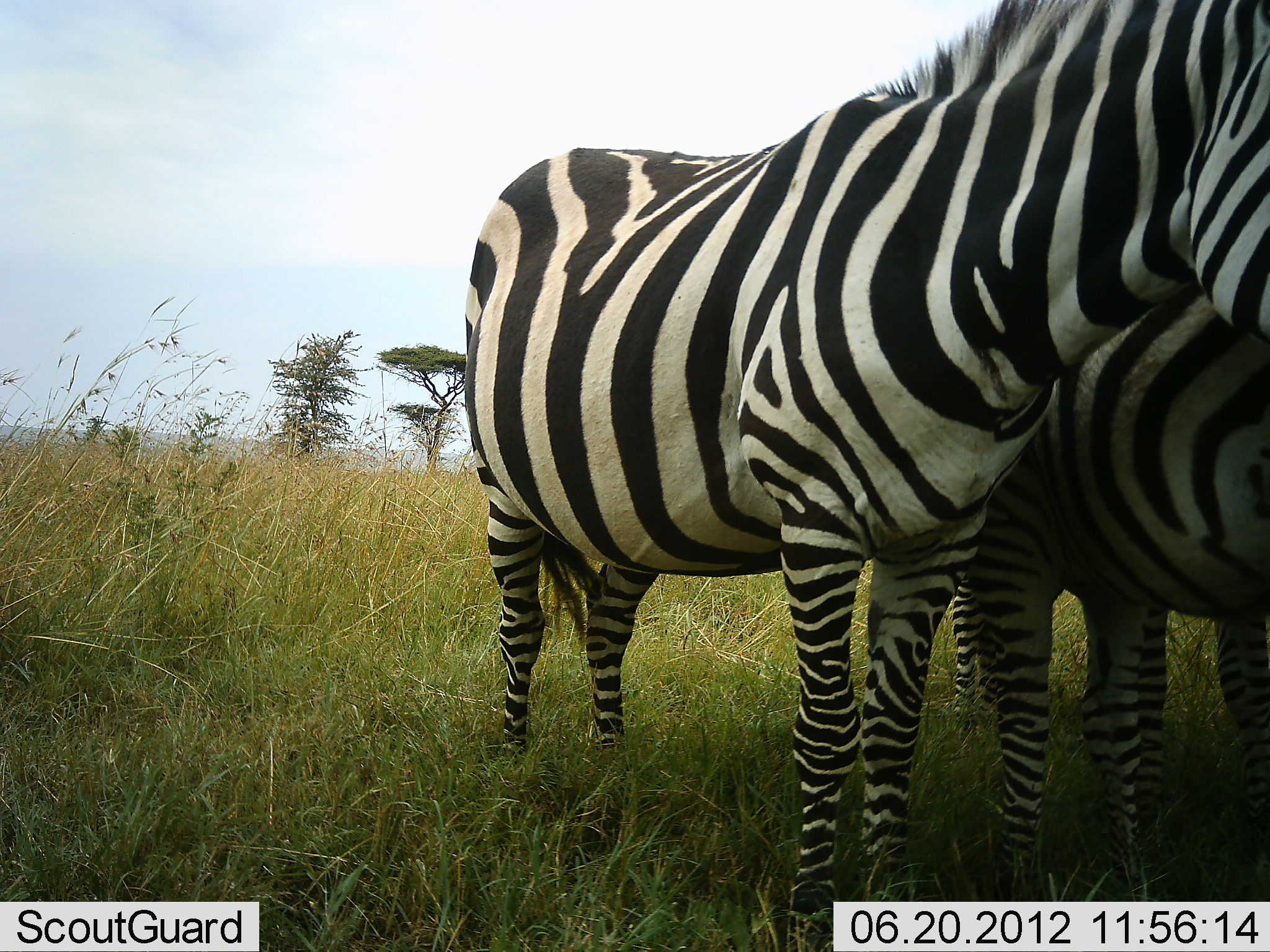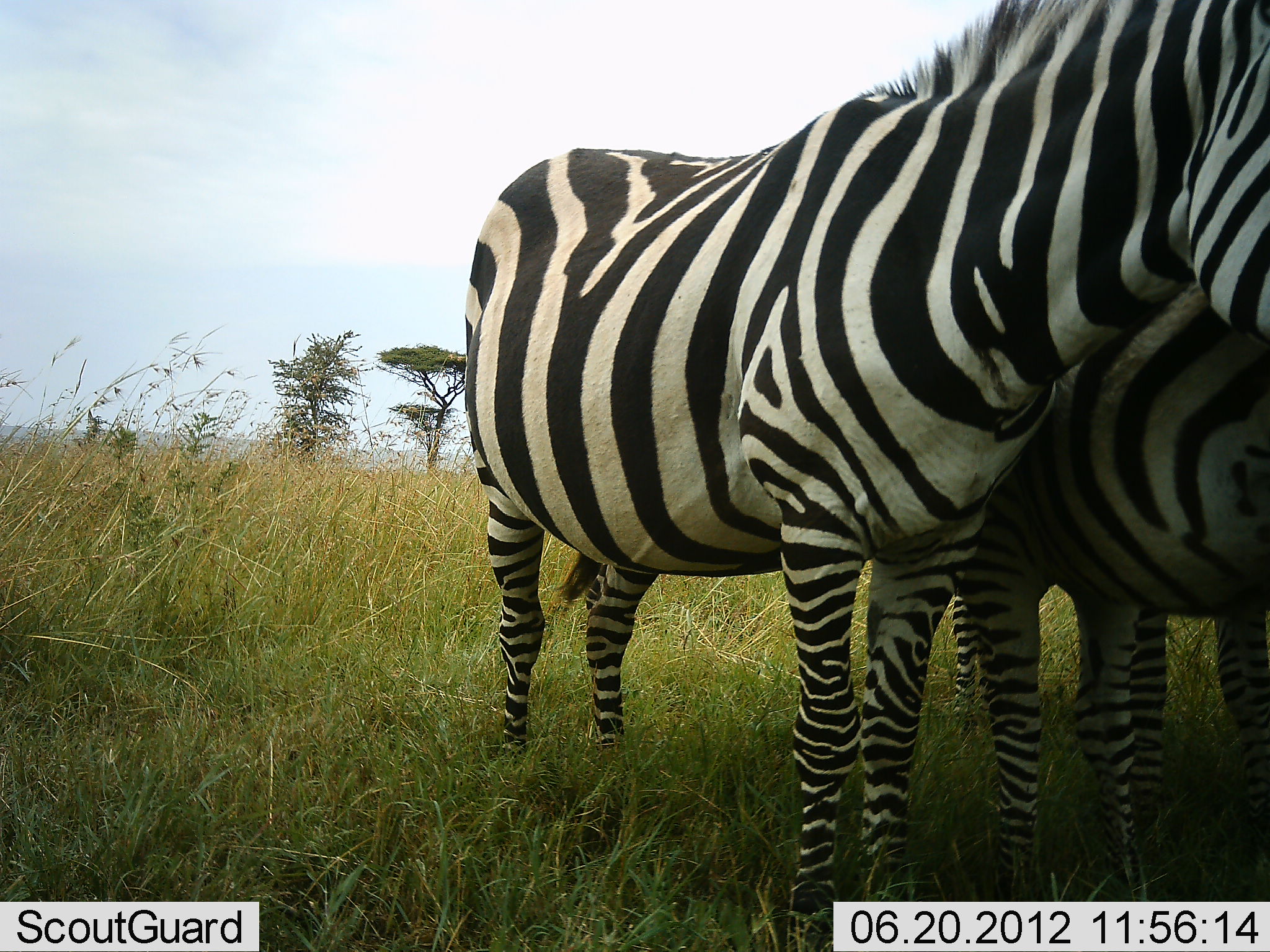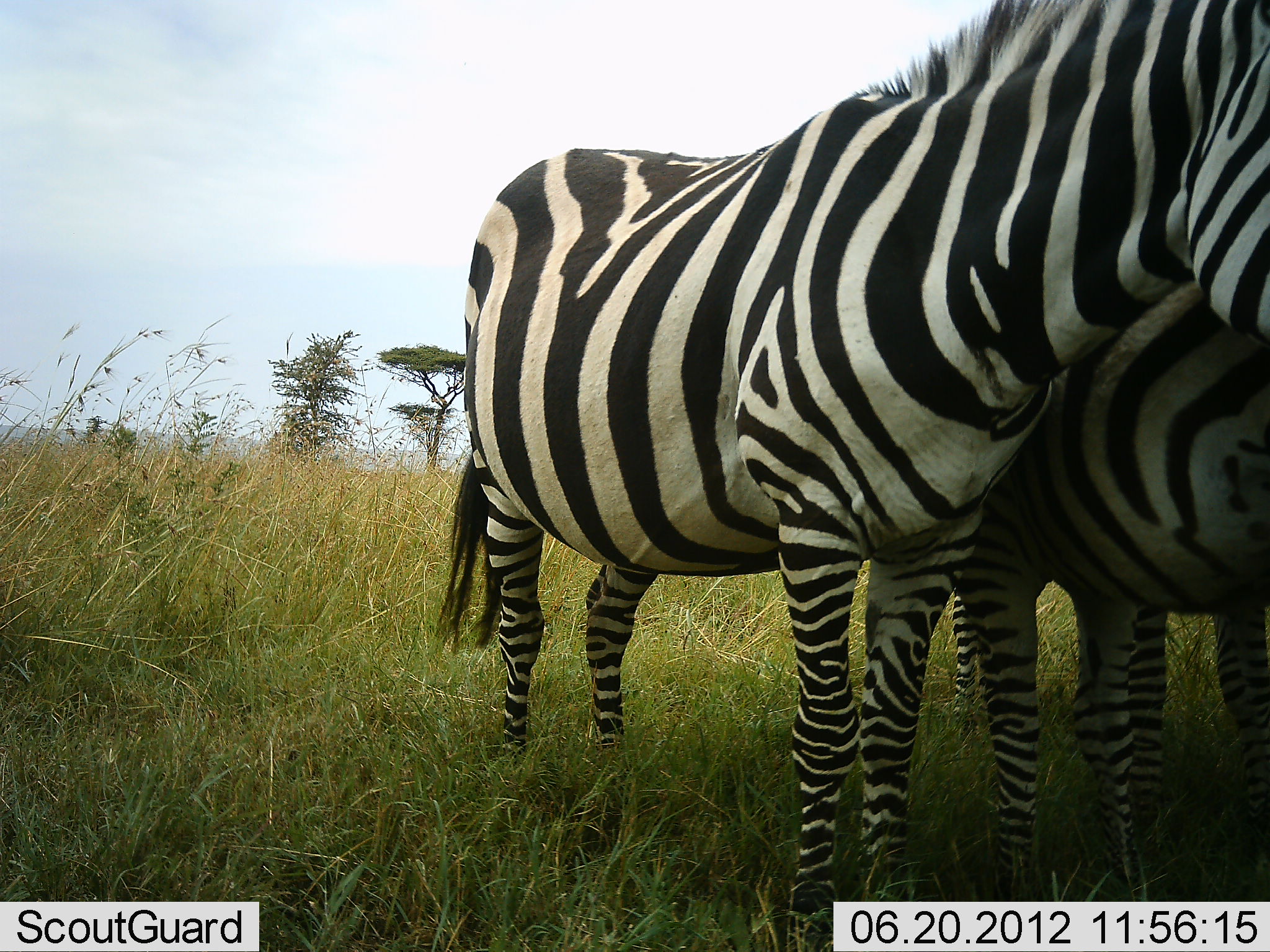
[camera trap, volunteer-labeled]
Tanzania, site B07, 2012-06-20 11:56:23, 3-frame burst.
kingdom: Animalia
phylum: Chordata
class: Mammalia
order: Perissodactyla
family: Equidae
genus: Equus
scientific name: Equus quagga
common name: plains zebra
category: zebra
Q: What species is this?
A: Zebra (plains zebra) (Equus quagga).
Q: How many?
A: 3.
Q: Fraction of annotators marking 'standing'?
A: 100%.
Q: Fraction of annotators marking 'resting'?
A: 0%.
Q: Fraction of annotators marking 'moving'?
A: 0%.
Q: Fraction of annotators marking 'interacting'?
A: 10%.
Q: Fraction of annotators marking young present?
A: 0%.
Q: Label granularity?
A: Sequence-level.